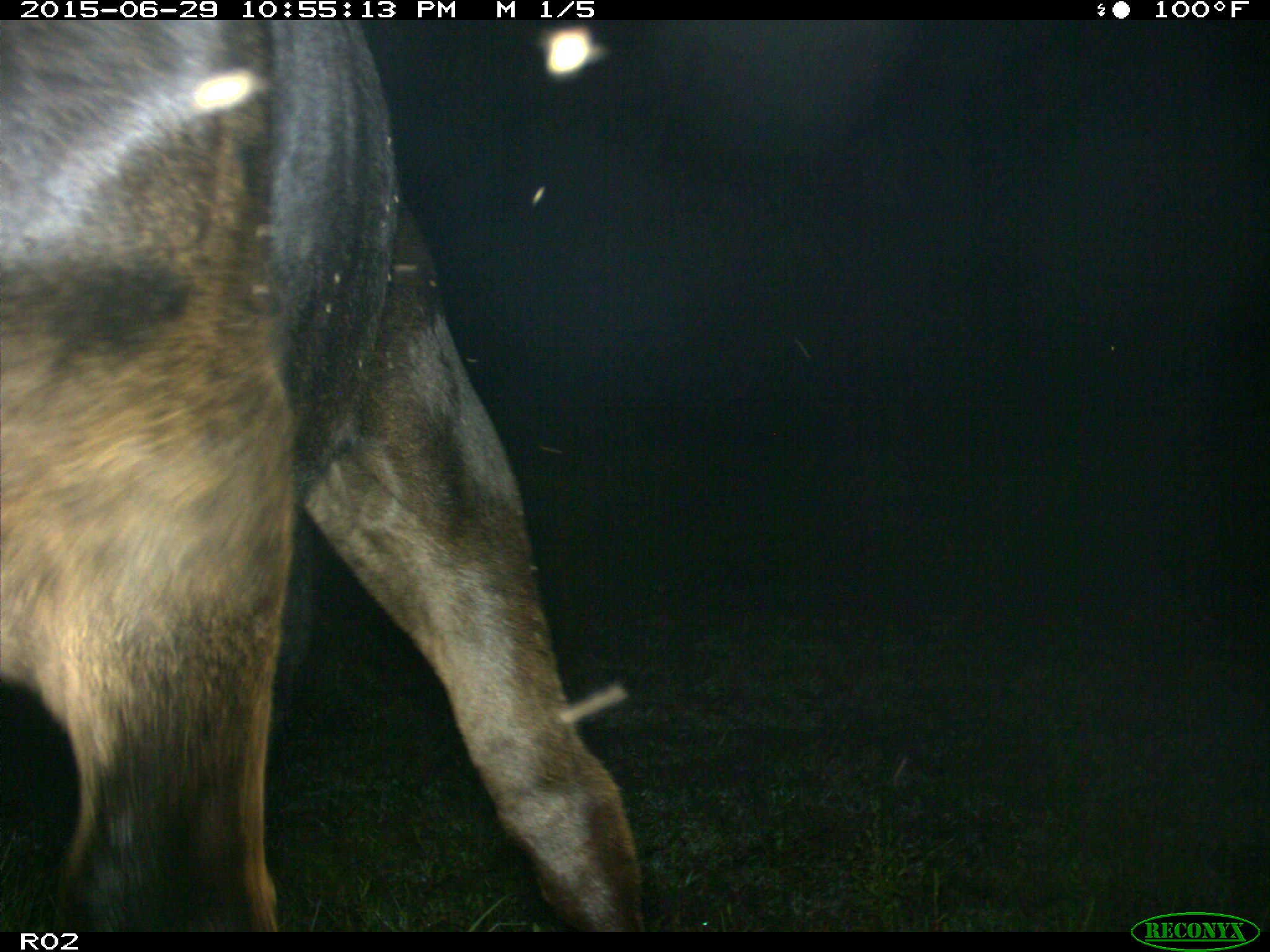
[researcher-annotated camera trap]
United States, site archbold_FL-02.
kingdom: Animalia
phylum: Chordata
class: Mammalia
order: Artiodactyla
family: Bovidae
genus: Bos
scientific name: Bos taurus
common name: domestic cow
Bos taurus (domestic cow).